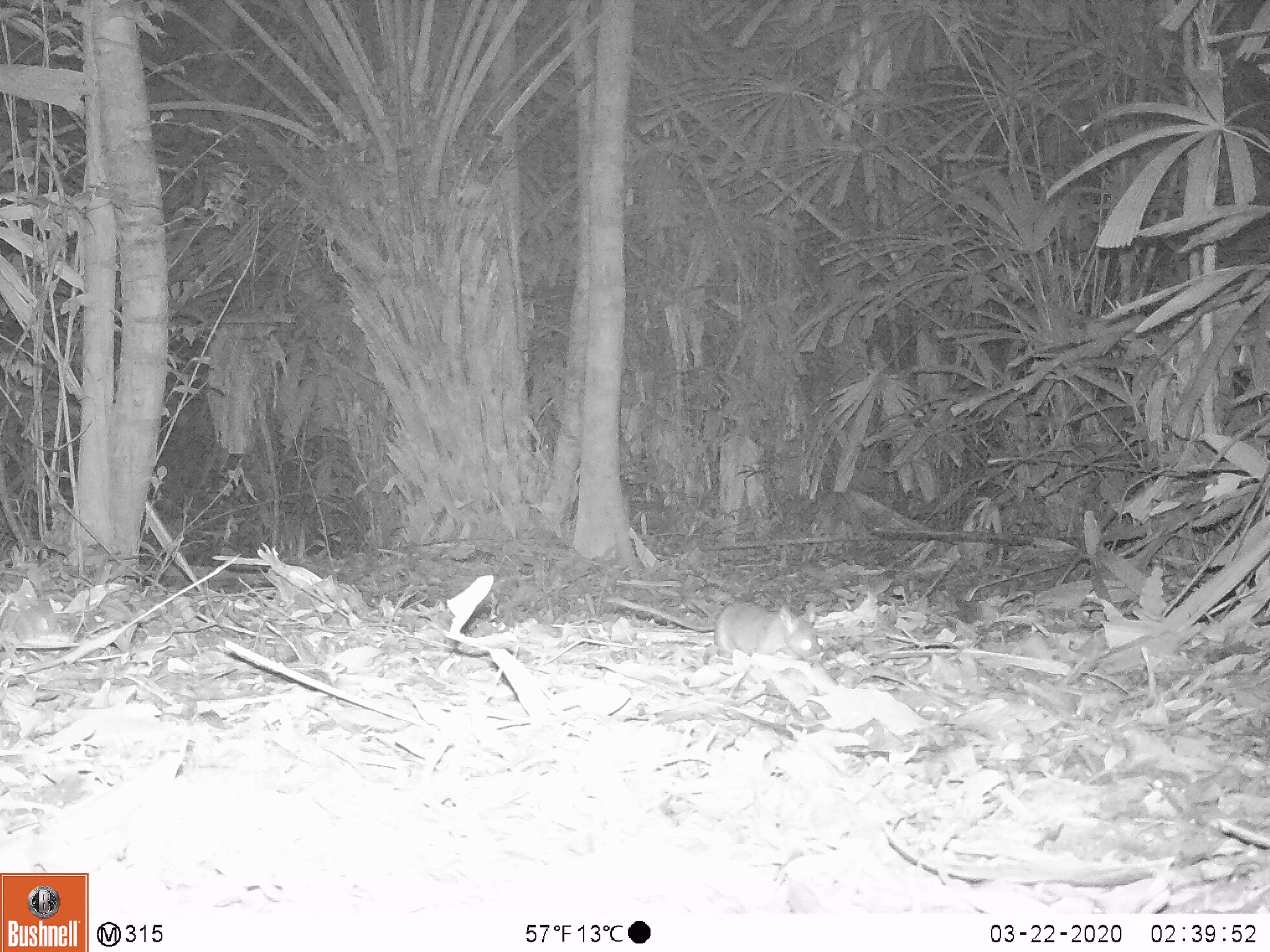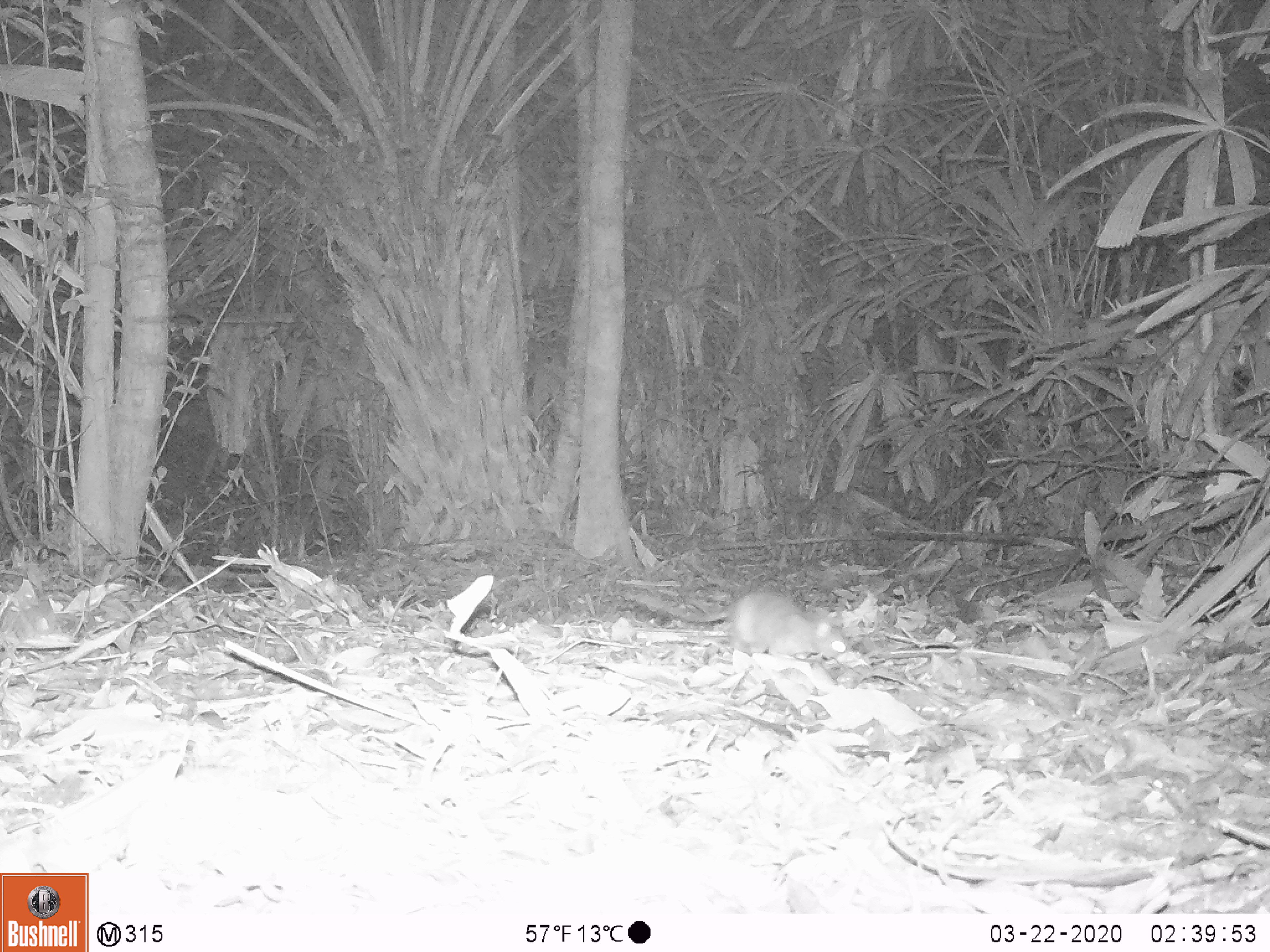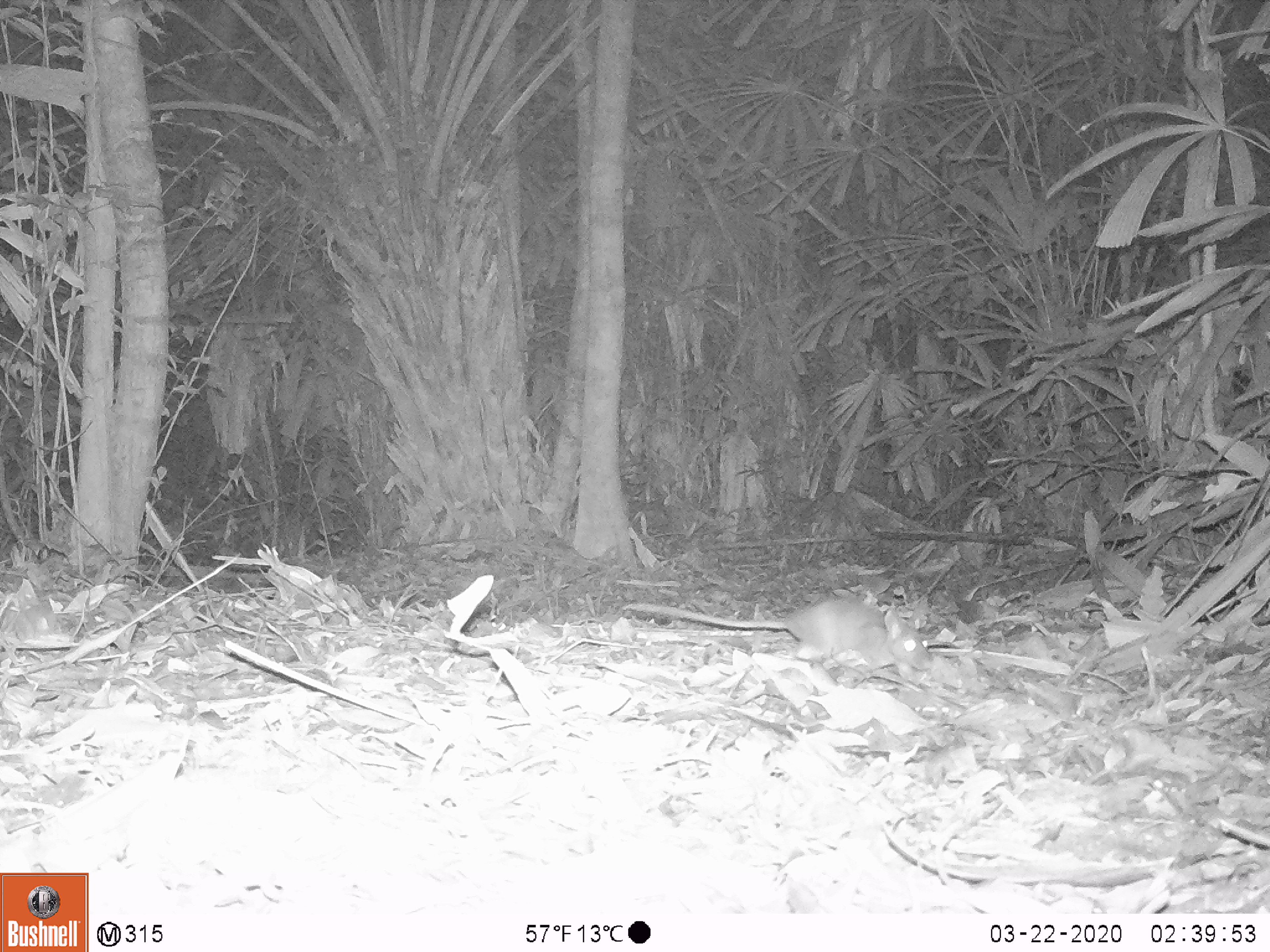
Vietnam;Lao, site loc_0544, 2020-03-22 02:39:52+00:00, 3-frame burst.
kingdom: Animalia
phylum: Chordata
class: Mammalia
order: Rodentia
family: Muridae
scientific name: Muridae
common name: old-world mice and rats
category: unidentified murid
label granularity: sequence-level